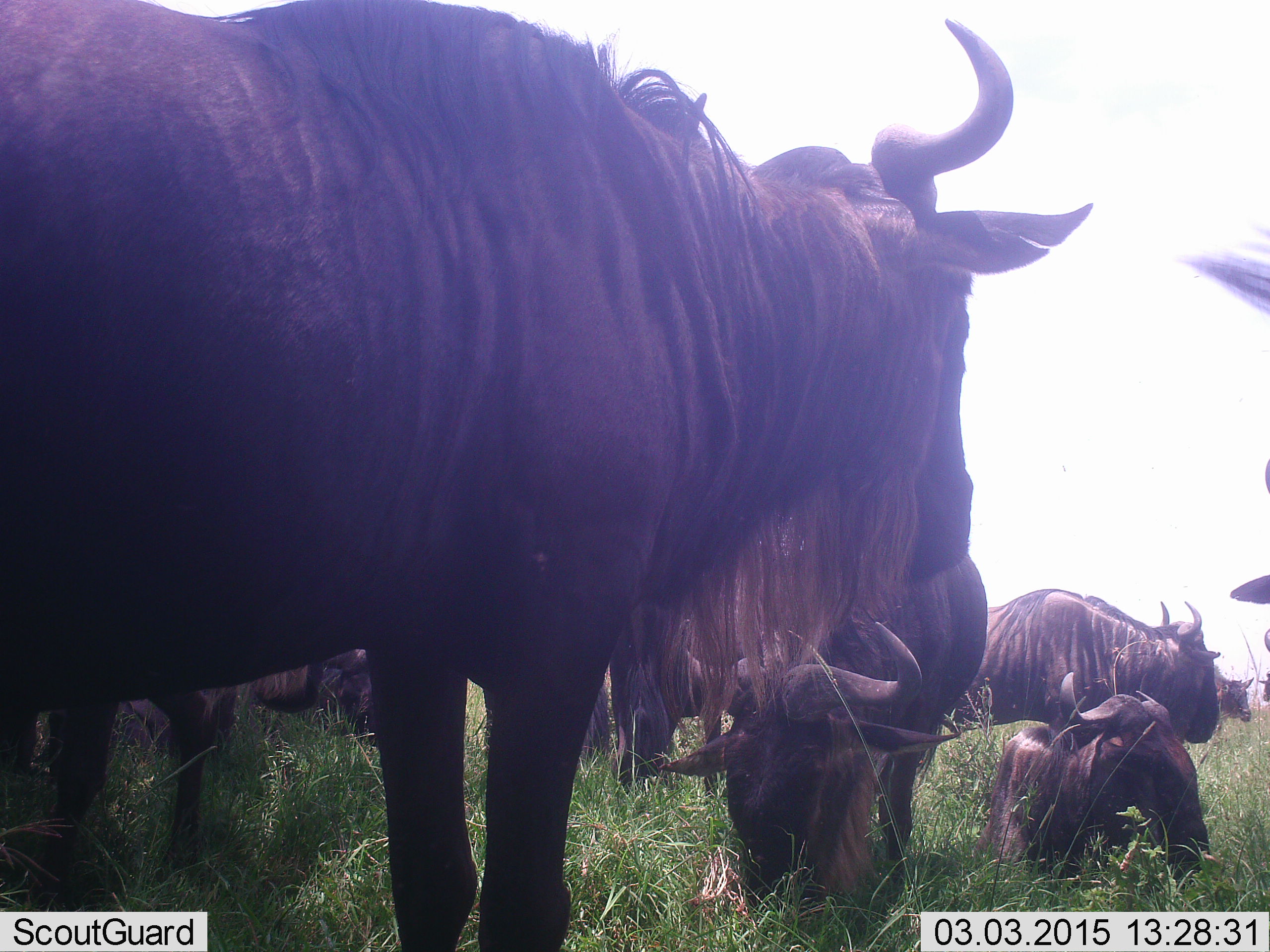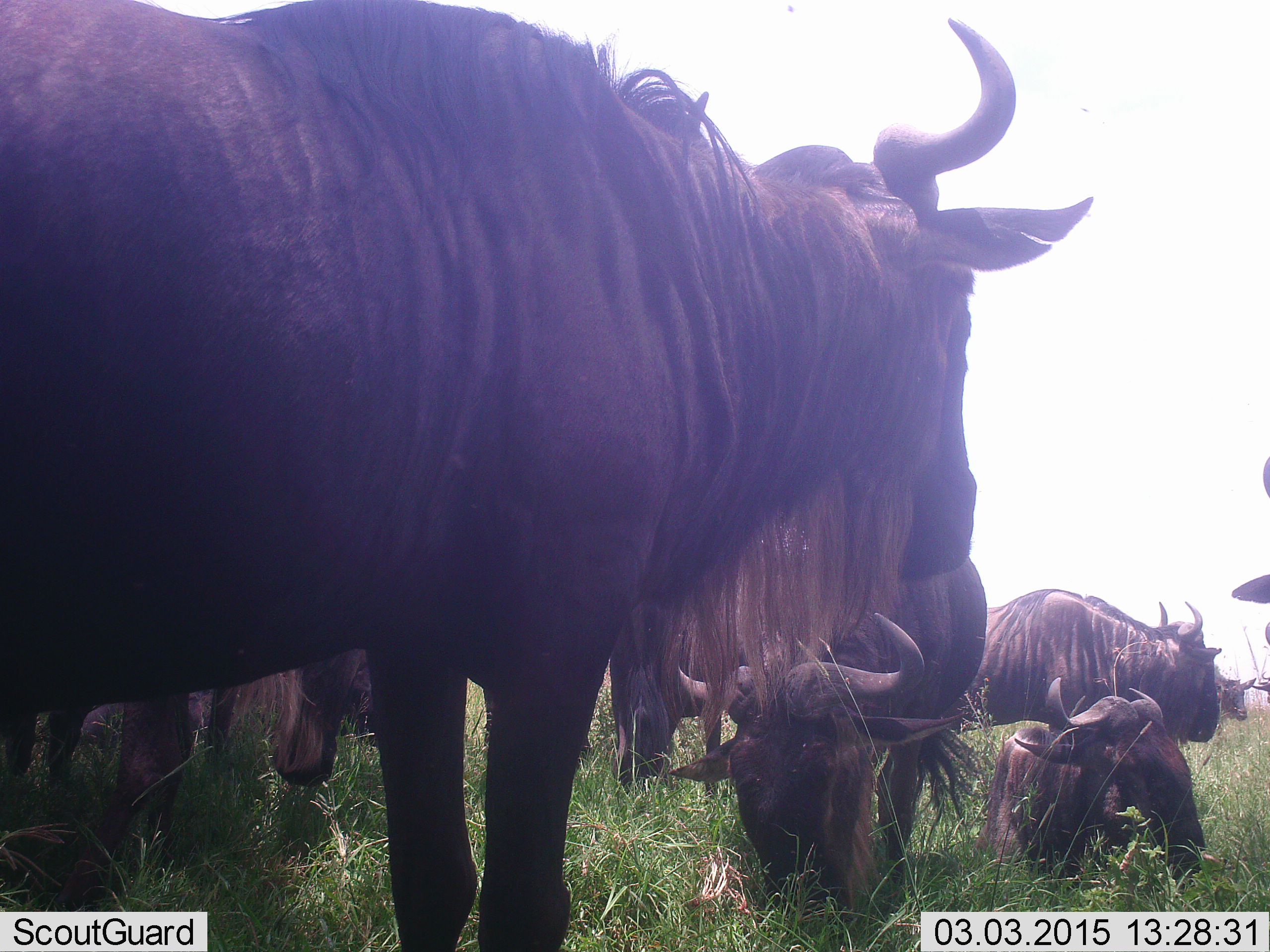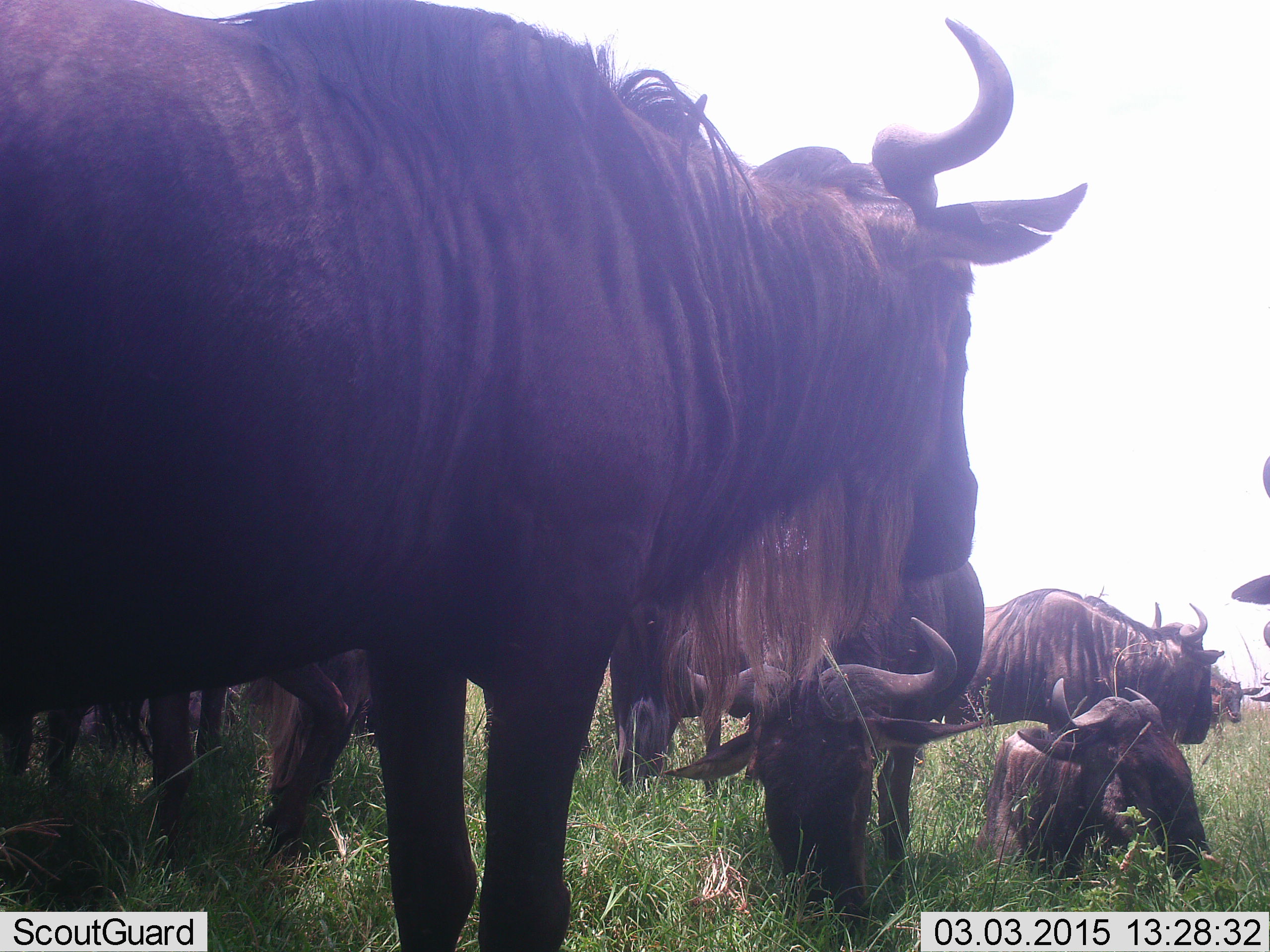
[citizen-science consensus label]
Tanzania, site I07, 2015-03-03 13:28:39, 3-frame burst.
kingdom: Animalia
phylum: Chordata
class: Mammalia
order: Artiodactyla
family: Bovidae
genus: Connochaetes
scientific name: Connochaetes taurinus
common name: blue wildebeest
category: wildebeest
Wildebeest (blue wildebeest) (Connochaetes taurinus), count 7. Behavior (volunteer vote fractions): standing 80%, resting 90%, moving 0%, interacting 10%. Young present (vote fraction): 0%. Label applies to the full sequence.